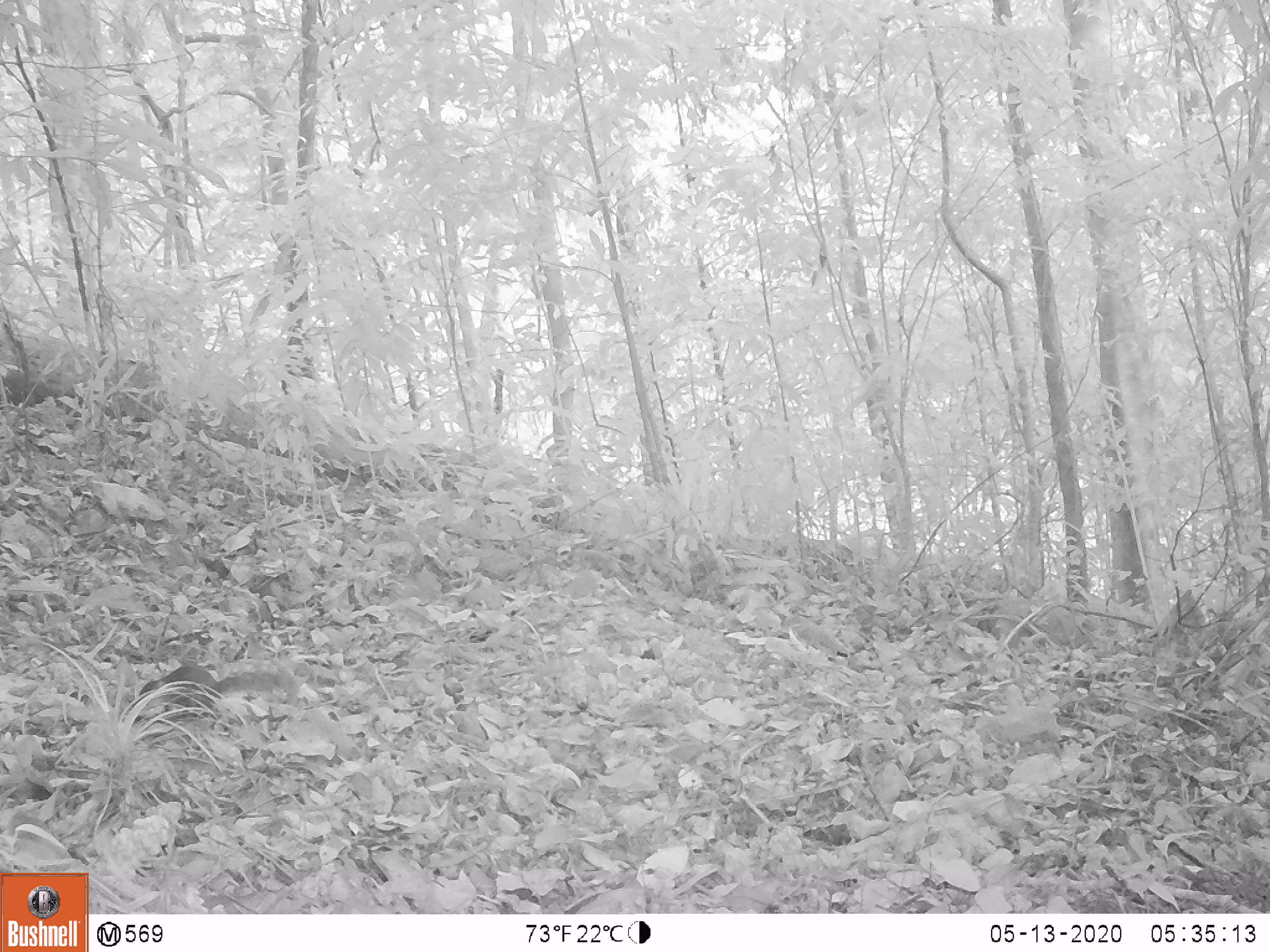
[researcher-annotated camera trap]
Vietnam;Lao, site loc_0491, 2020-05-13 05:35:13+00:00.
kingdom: Animalia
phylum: Chordata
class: Mammalia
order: Rodentia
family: Sciuridae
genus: Dremomys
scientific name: Dremomys rufigenis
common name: red-cheeked squirrel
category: red cheeked squirrel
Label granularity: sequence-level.